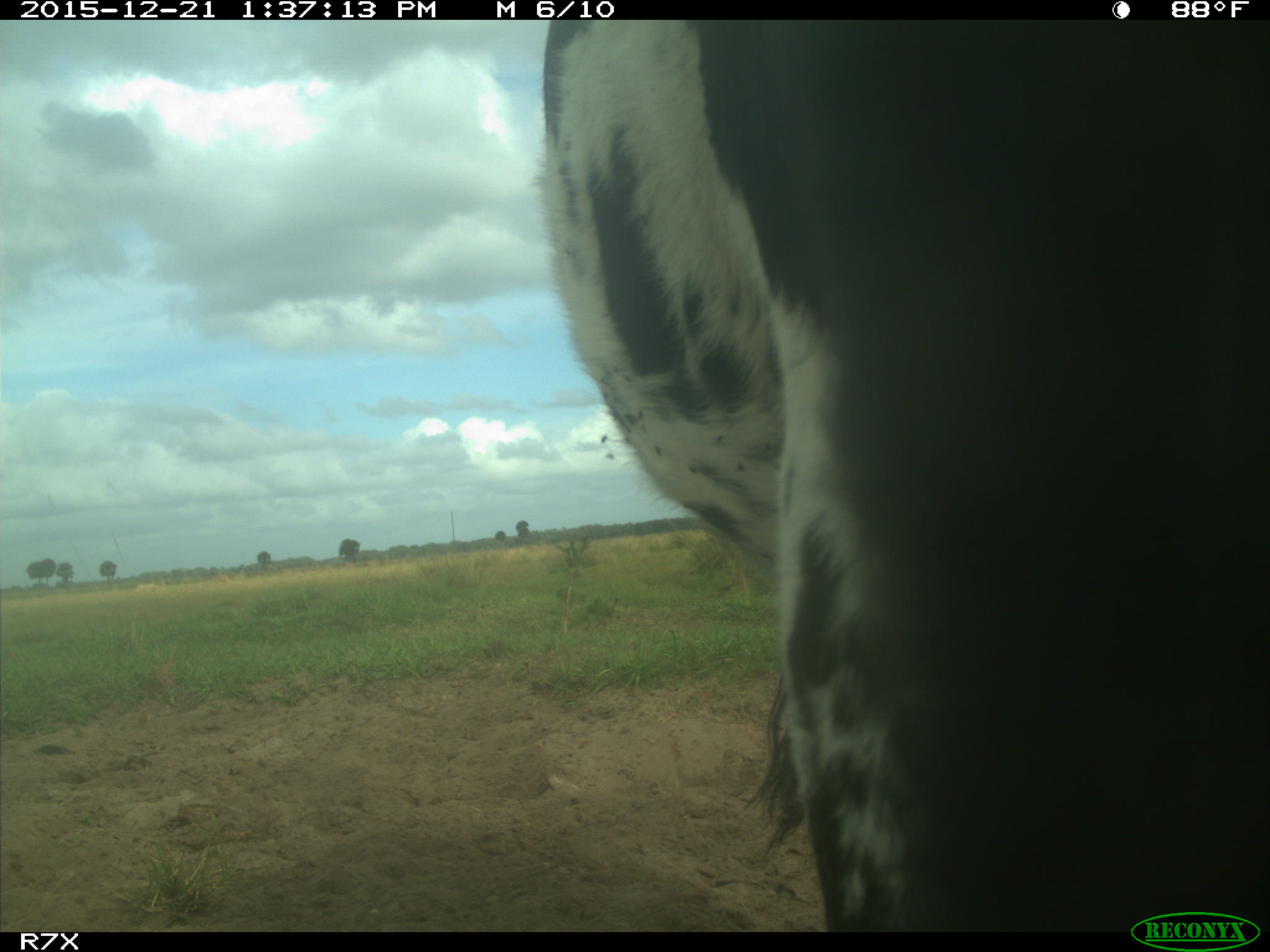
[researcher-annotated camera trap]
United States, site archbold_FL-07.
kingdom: Animalia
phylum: Chordata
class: Mammalia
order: Artiodactyla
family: Bovidae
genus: Bos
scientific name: Bos taurus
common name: domestic cow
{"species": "Bos taurus (domestic cow)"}